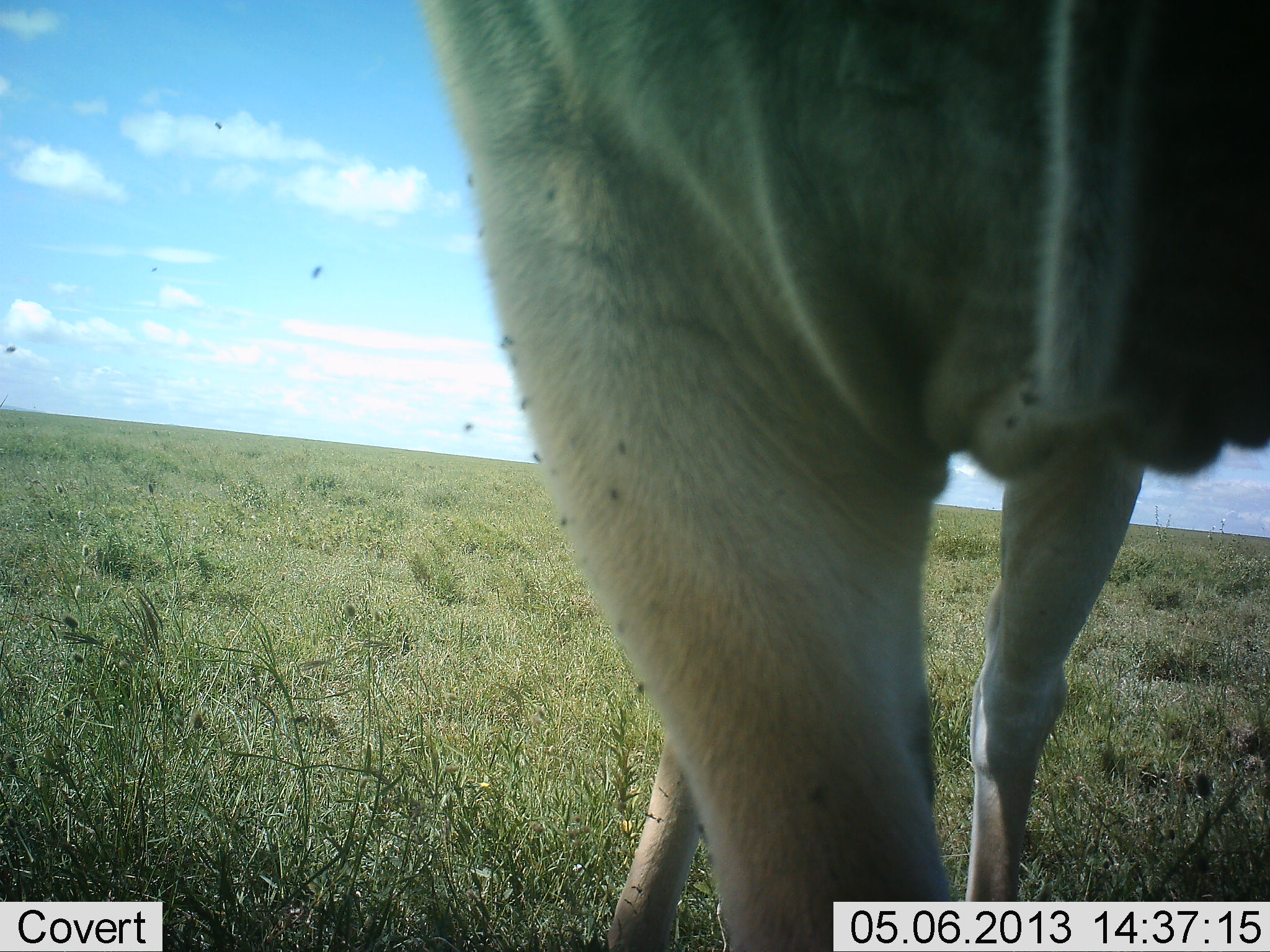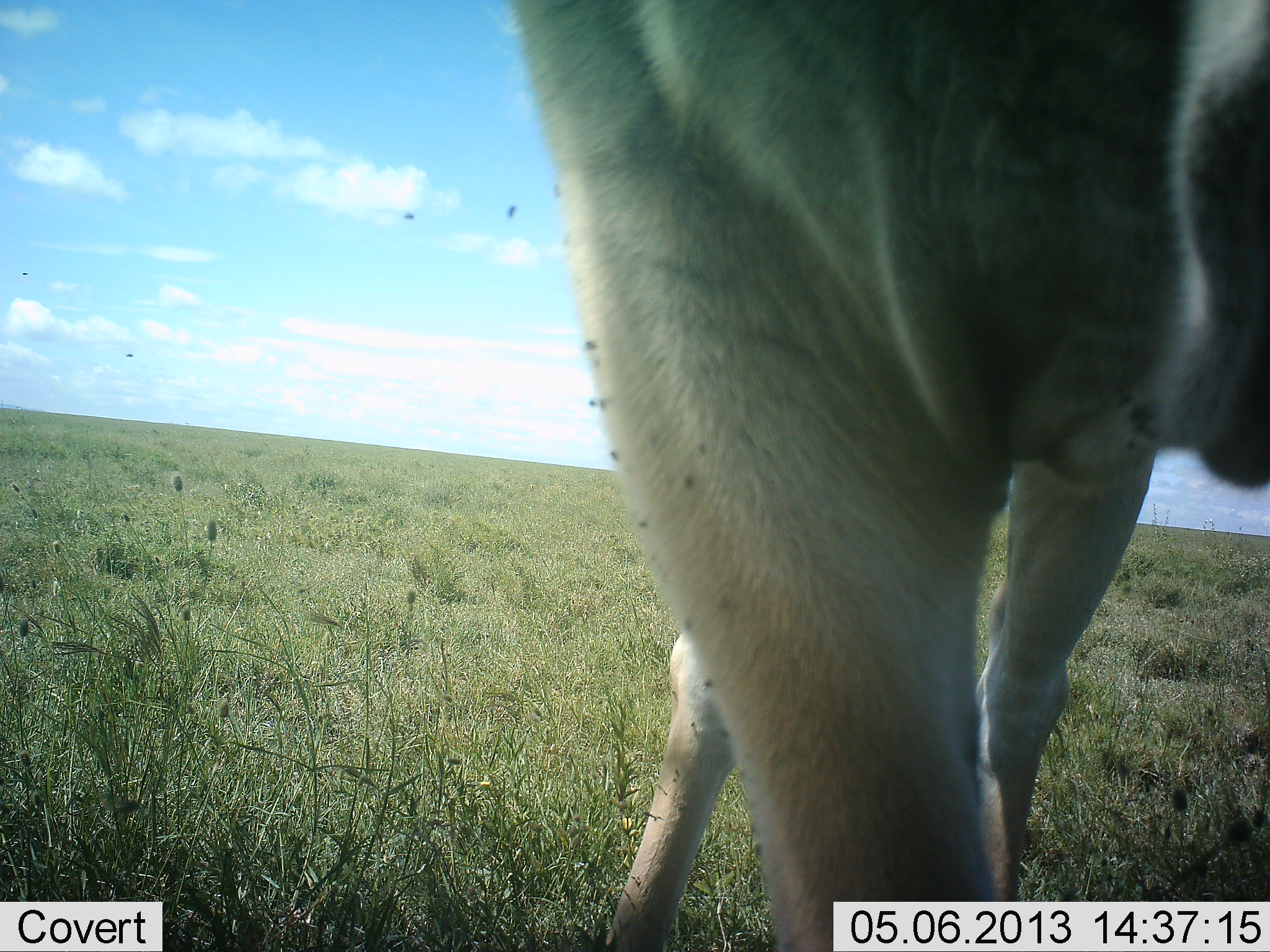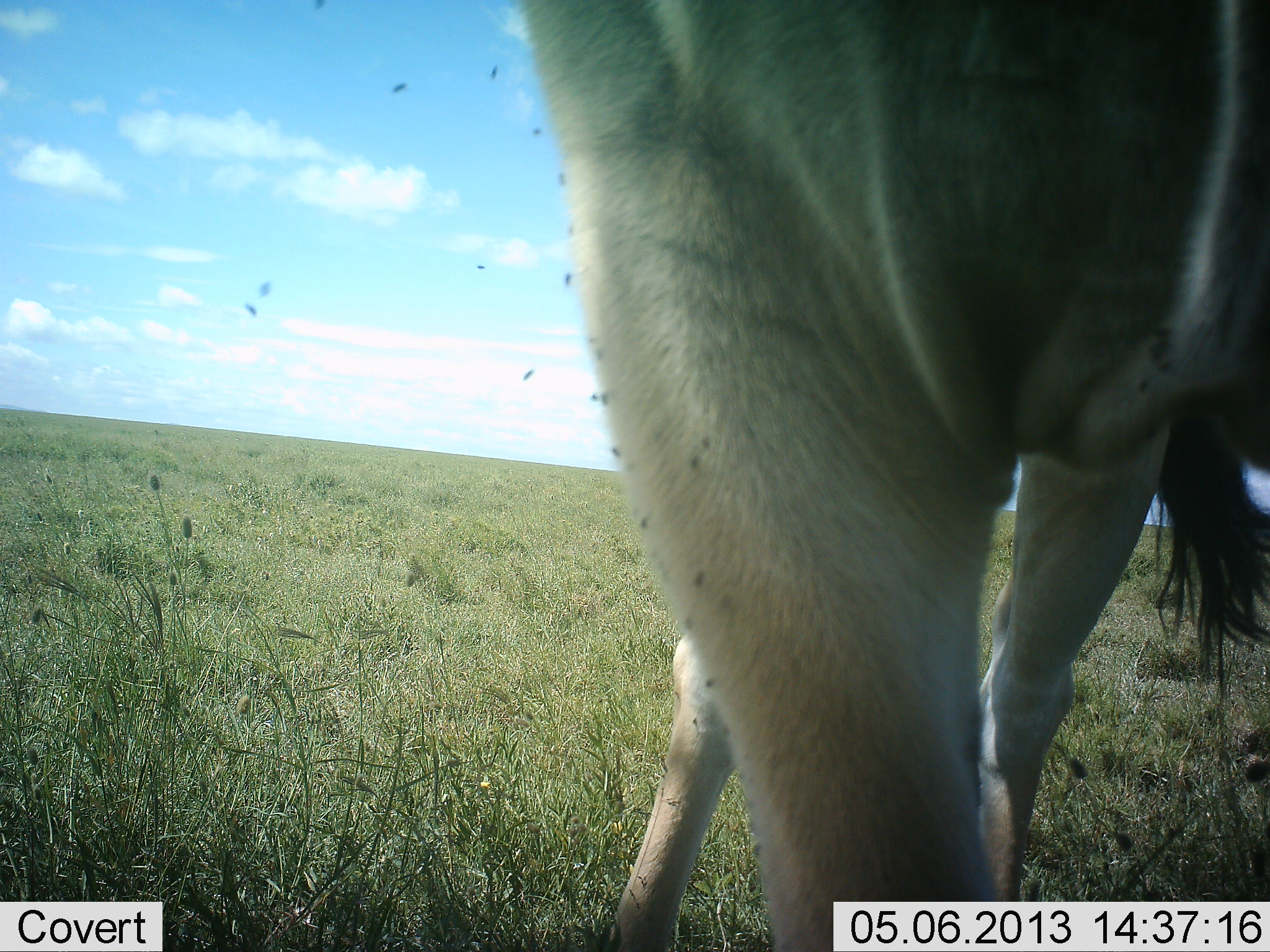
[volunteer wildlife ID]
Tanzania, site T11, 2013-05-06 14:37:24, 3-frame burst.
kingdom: Animalia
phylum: Chordata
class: Mammalia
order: Artiodactyla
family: Bovidae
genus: Tragelaphus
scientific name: Tragelaphus oryx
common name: eland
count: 1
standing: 100%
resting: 0%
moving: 0%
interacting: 0%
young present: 0%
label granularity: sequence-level